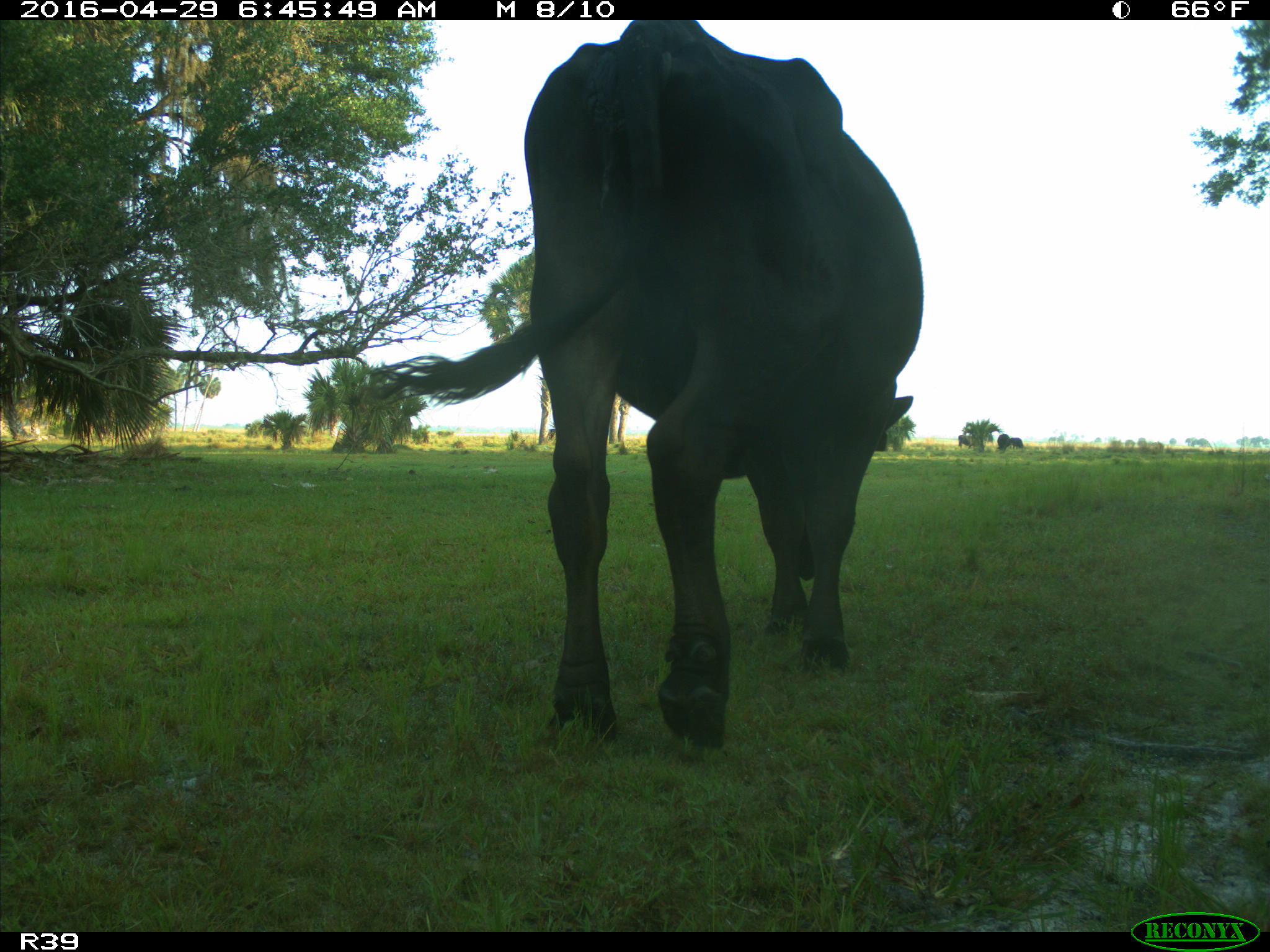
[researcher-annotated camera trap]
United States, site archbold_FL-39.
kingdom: Animalia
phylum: Chordata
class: Mammalia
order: Artiodactyla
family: Bovidae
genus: Bos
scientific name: Bos taurus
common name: domestic cow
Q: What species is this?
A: Bos taurus (domestic cow).